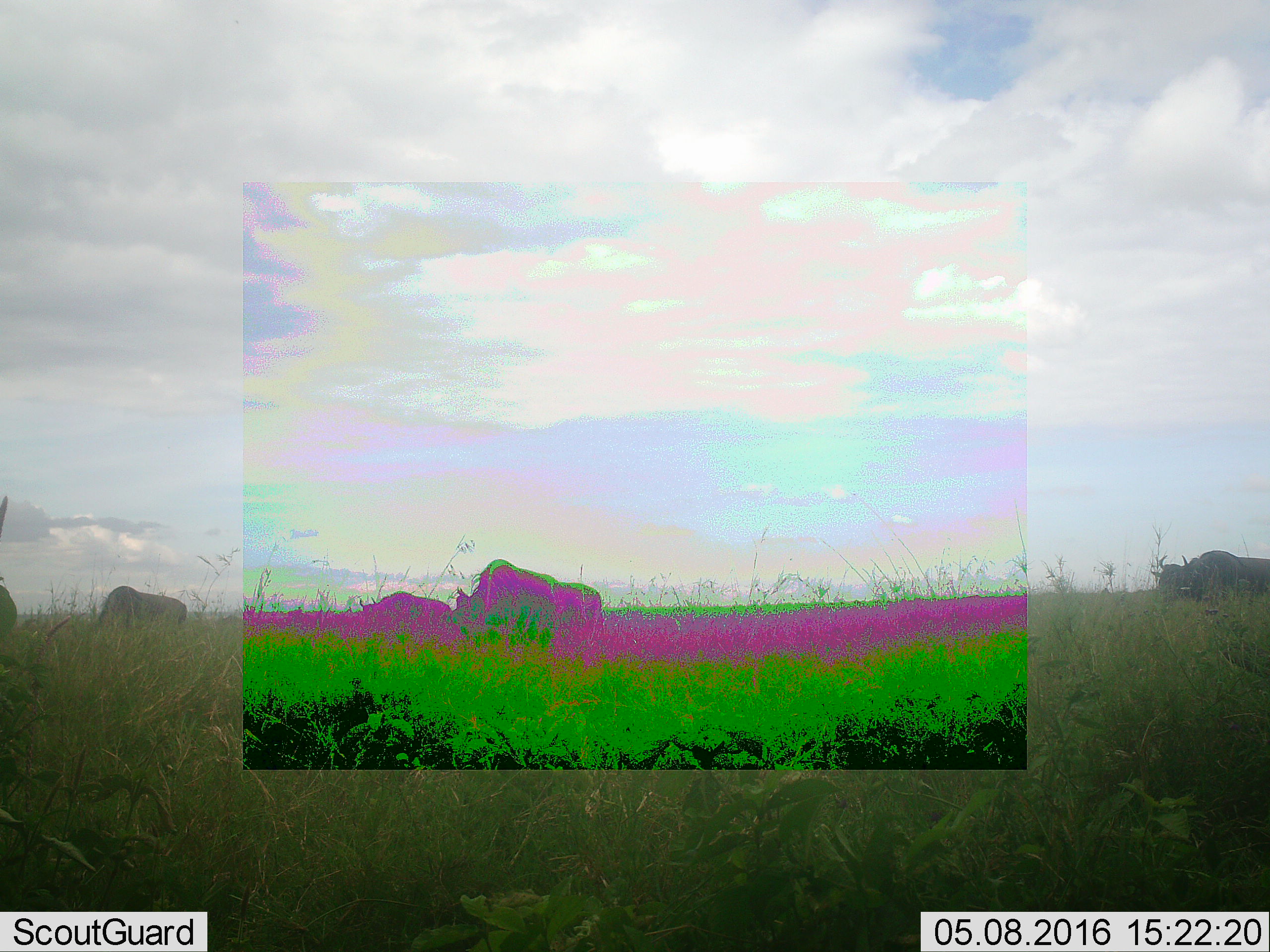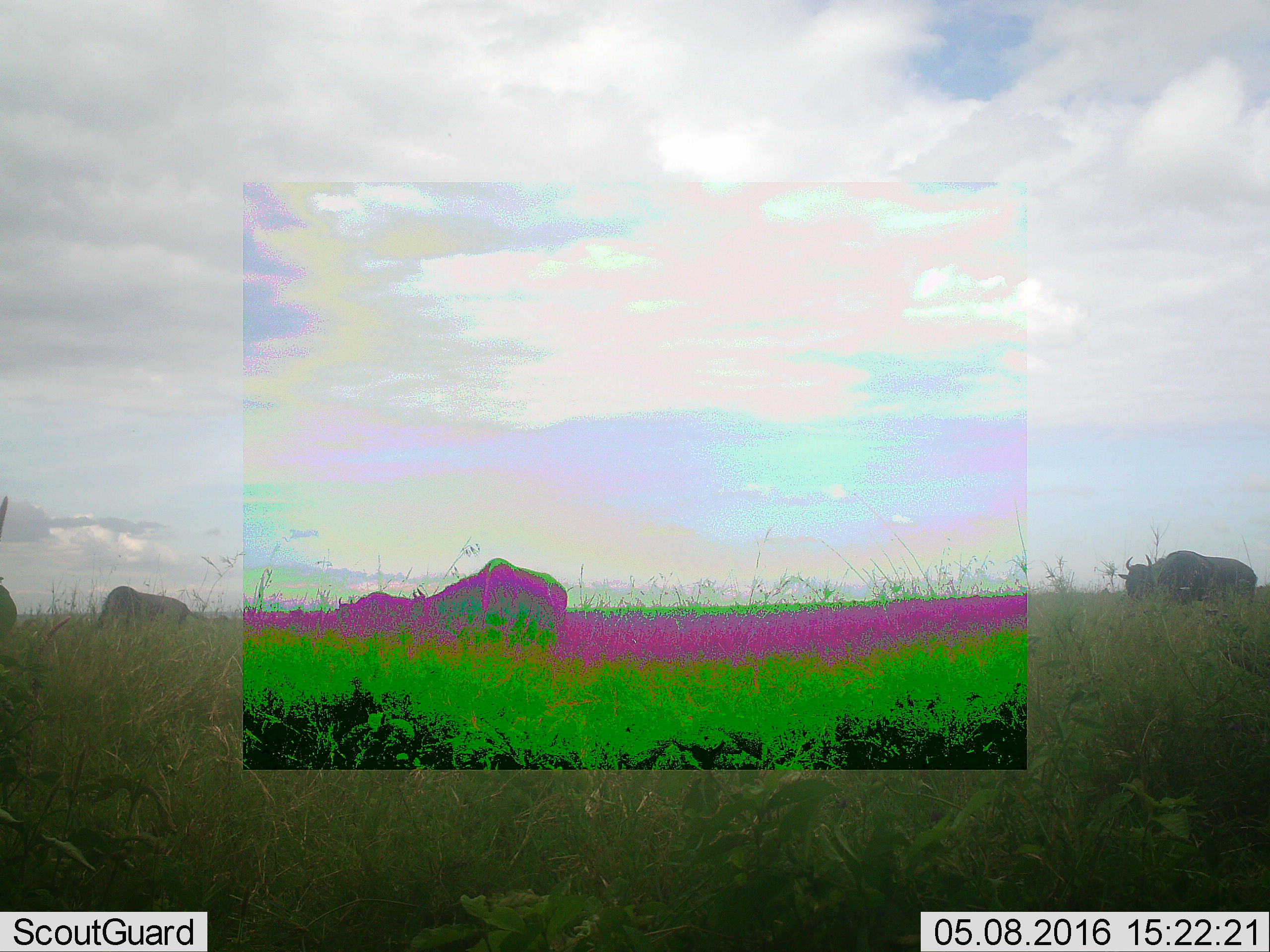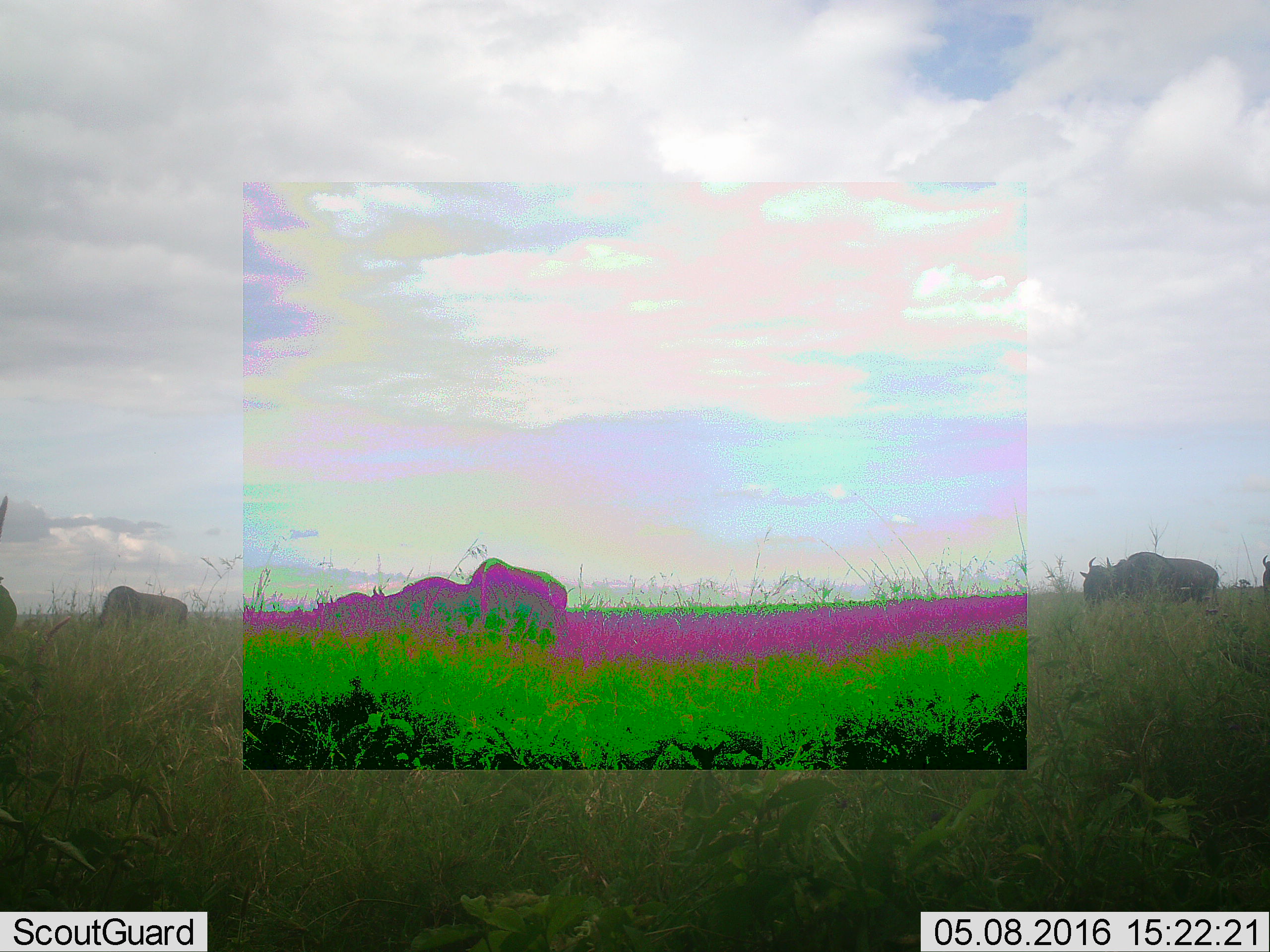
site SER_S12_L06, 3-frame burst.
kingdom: Animalia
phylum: Chordata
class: Mammalia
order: Artiodactyla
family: Bovidae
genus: Connochaetes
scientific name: Connochaetes taurinus taurinus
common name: blue wildebeest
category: wildebeestblue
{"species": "wildebeestblue (blue wildebeest) (Connochaetes taurinus taurinus)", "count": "6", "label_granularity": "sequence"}